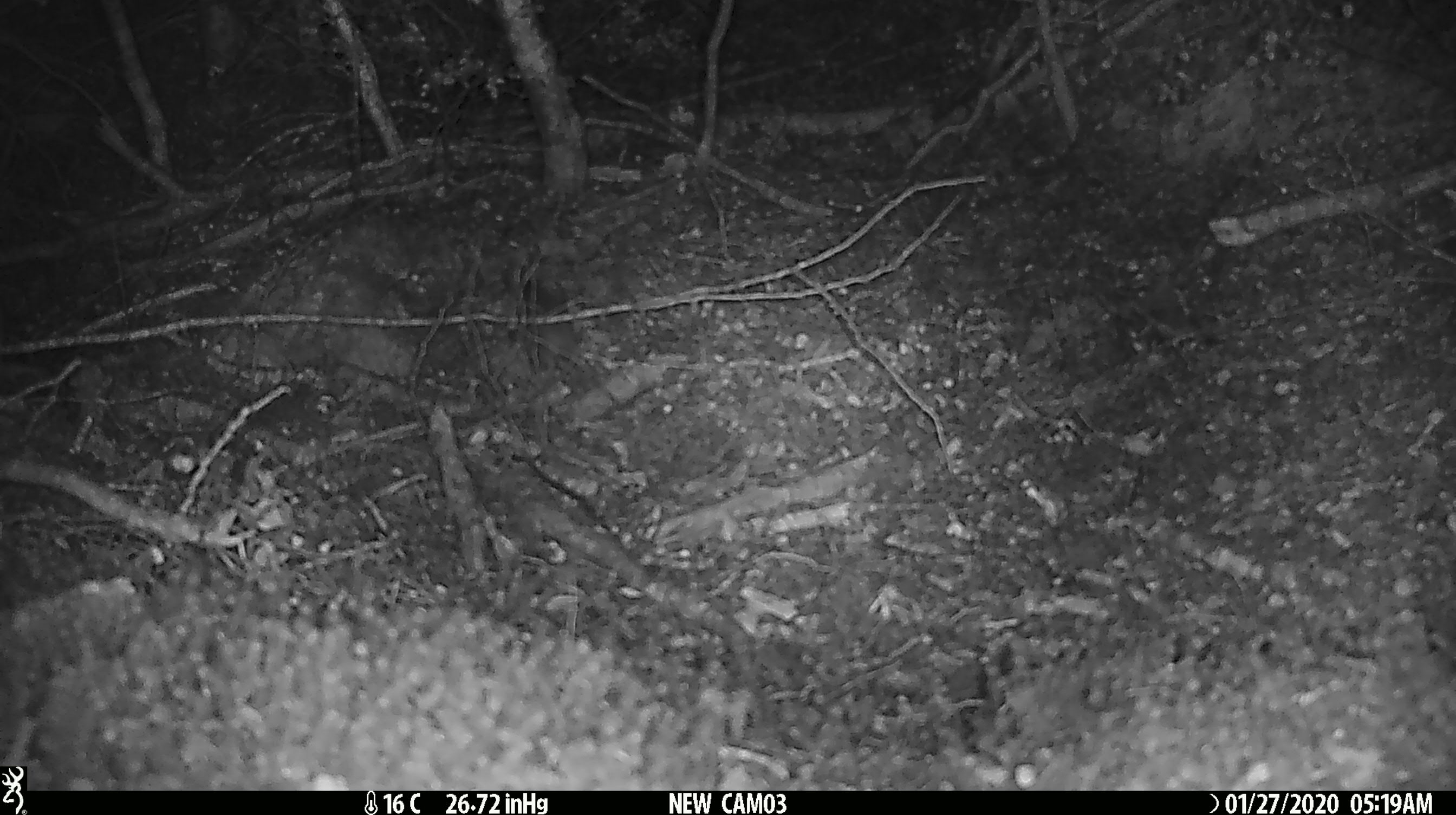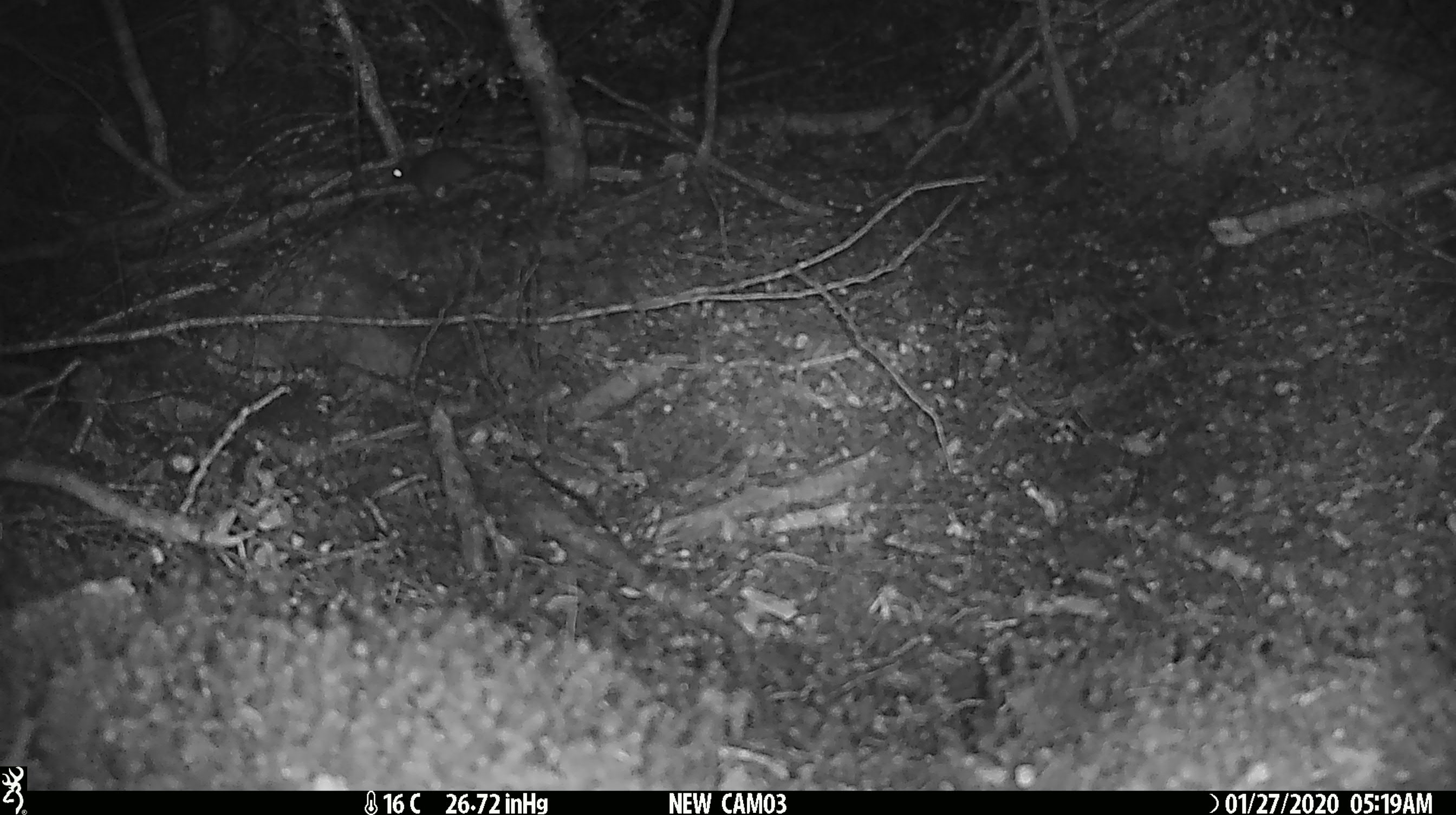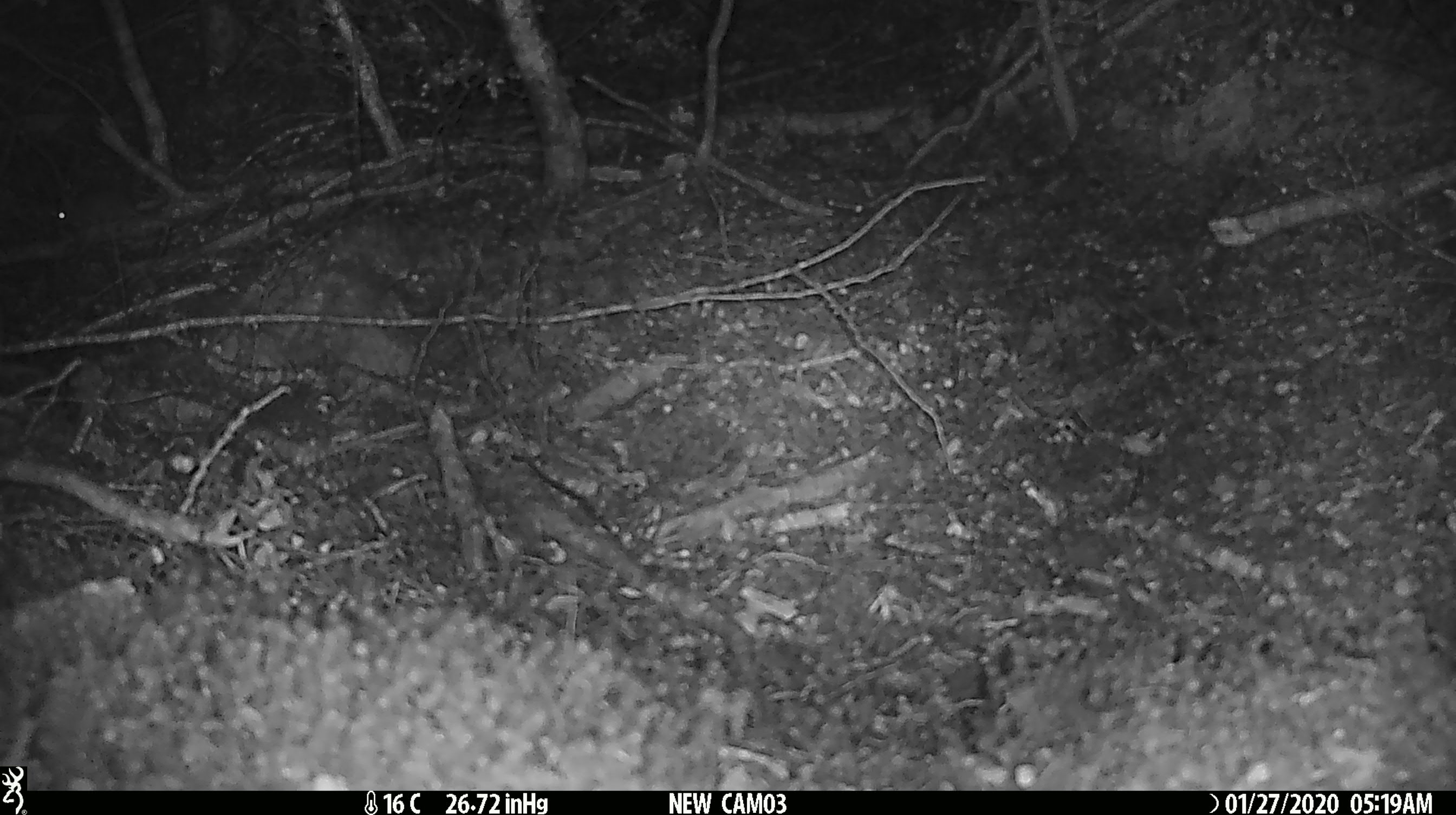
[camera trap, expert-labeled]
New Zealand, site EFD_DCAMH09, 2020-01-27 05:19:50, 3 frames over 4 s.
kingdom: Animalia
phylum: Chordata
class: Mammalia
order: Rodentia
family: Muridae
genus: Mus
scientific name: Mus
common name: mouse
Mouse (Mus).